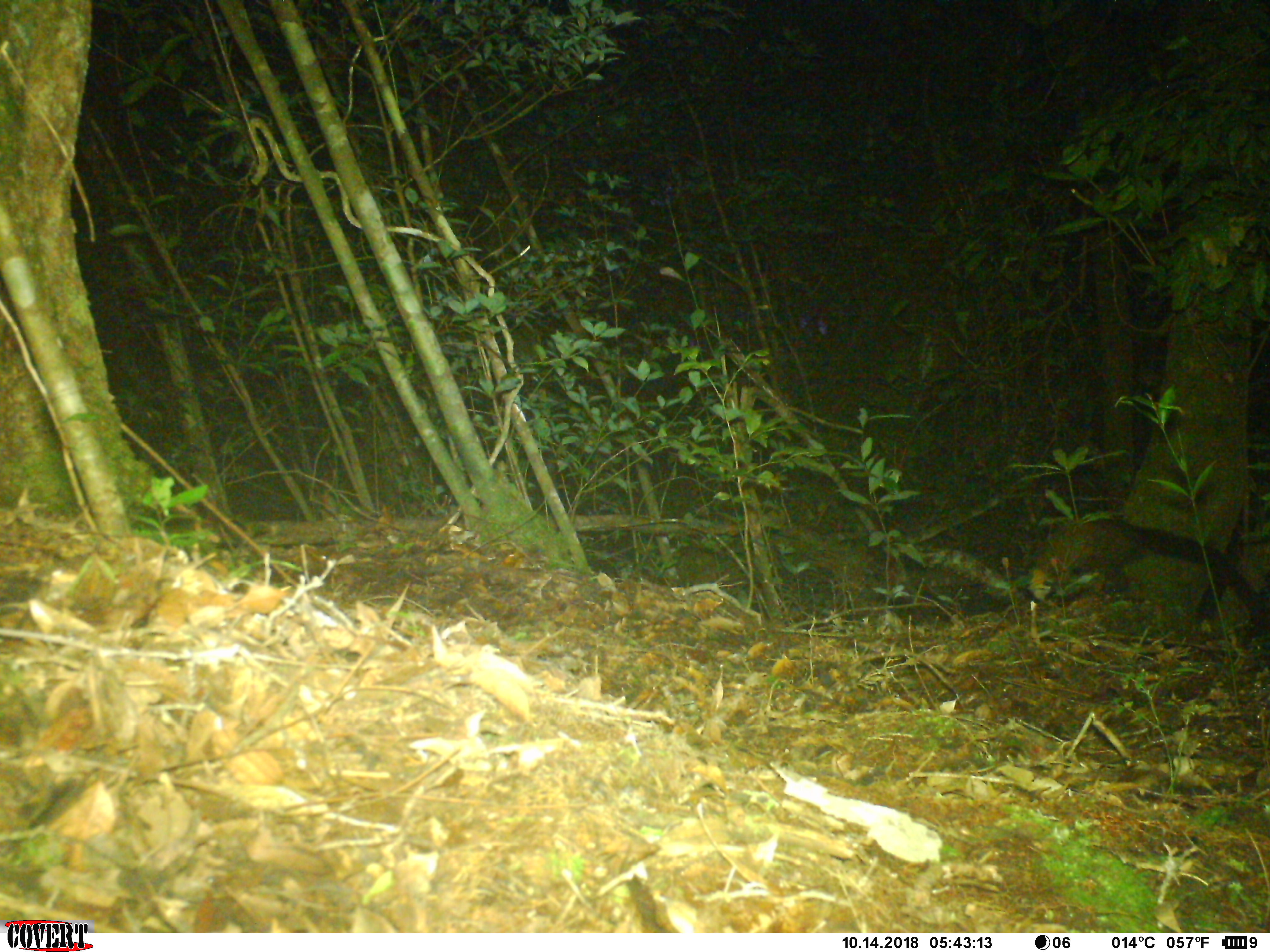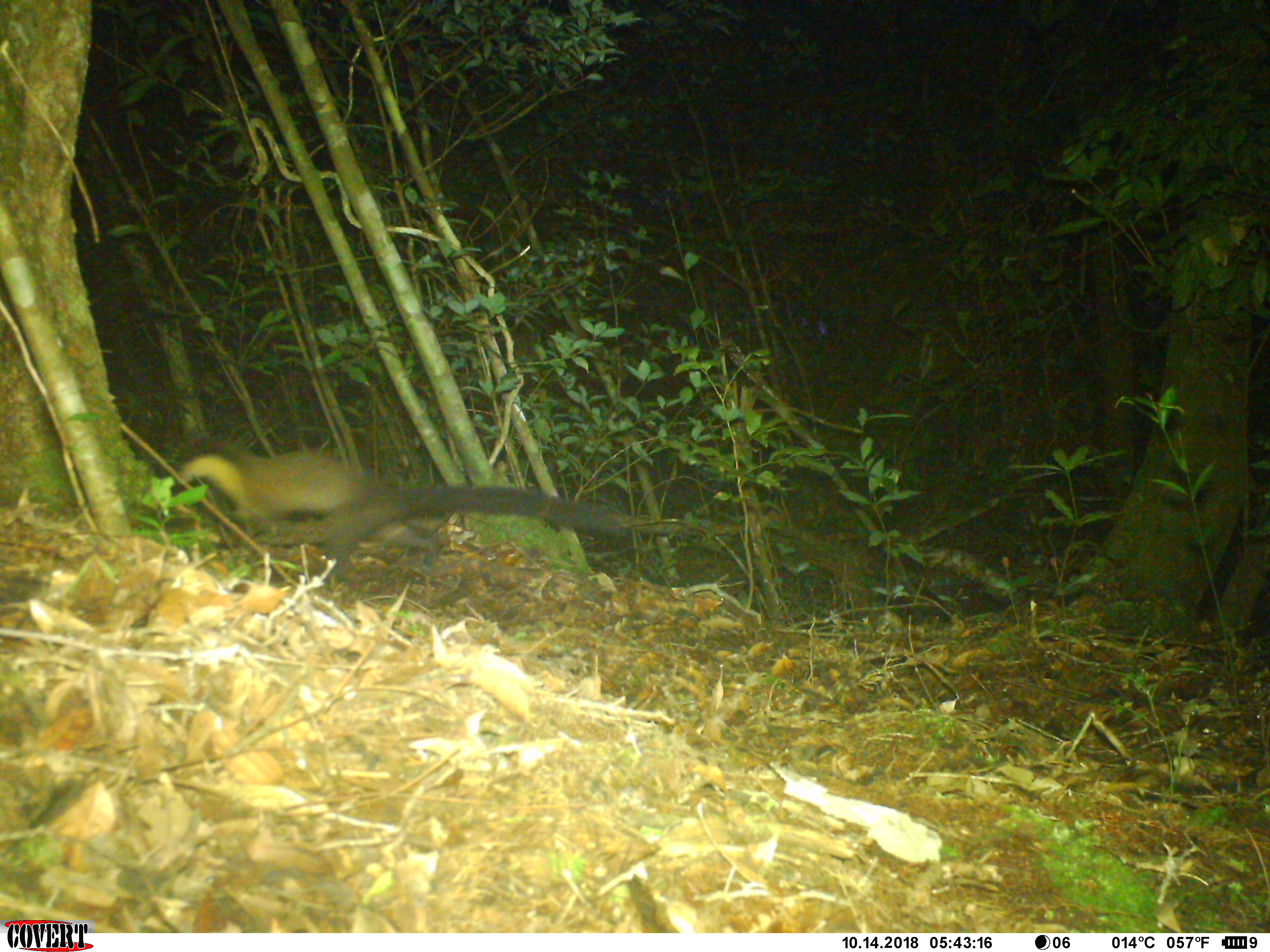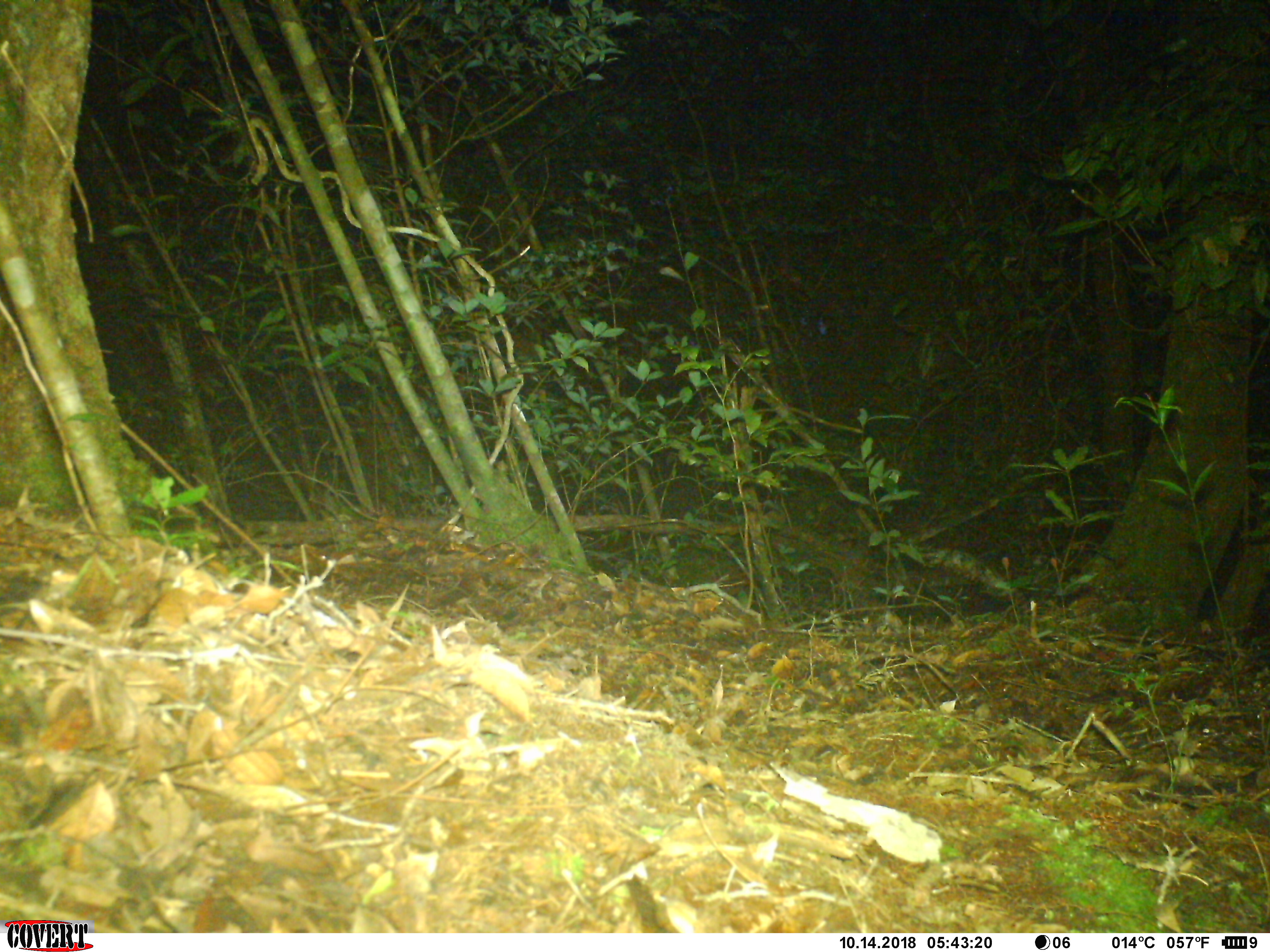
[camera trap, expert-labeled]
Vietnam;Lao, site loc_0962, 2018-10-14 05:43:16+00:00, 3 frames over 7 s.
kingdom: Animalia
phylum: Chordata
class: Mammalia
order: Carnivora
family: Mustelidae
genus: Martes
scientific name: Martes flavigula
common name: yellow-throated marten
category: yellow throated marten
Yellow throated marten (yellow-throated marten) (Martes flavigula). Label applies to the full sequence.